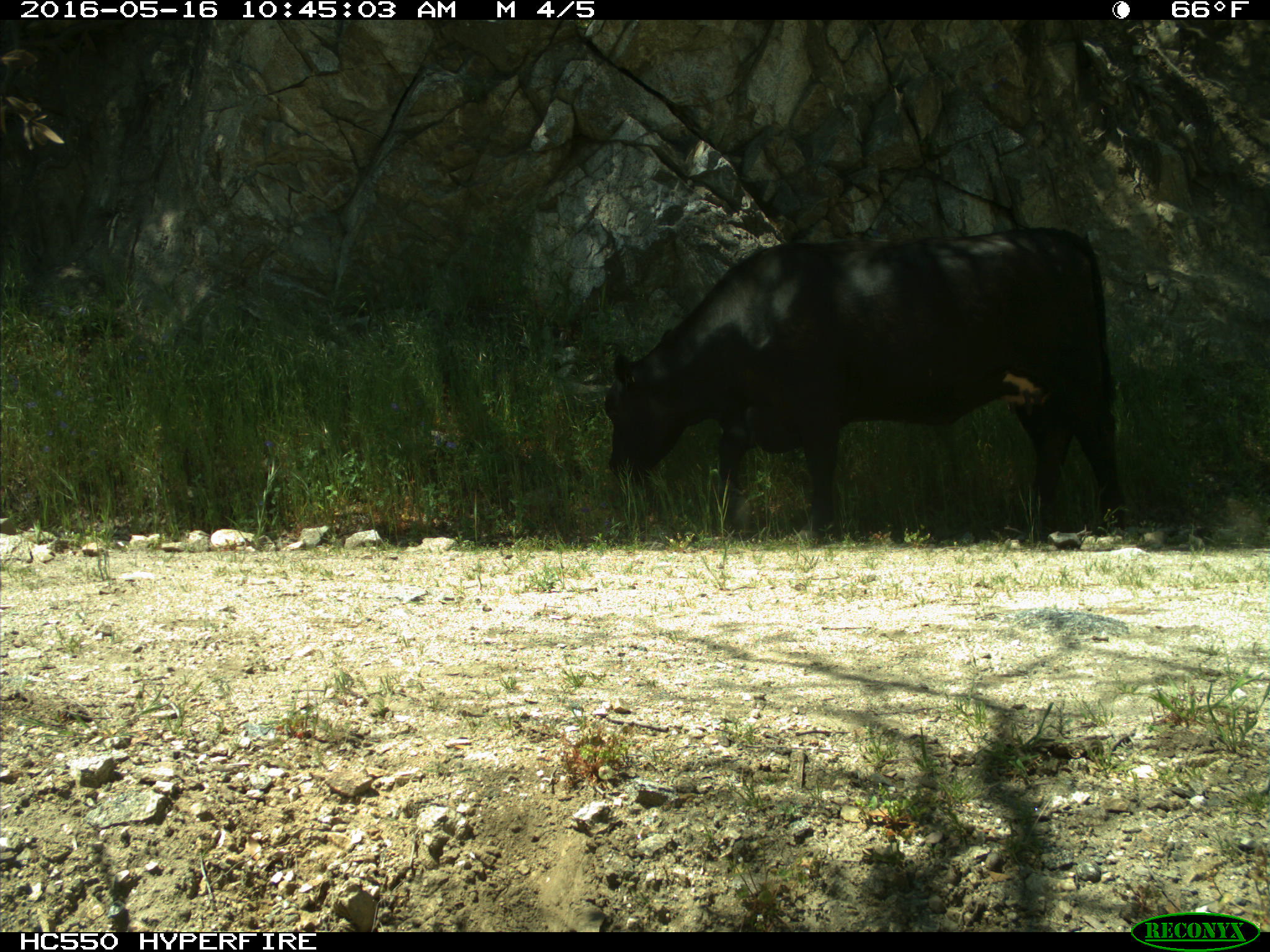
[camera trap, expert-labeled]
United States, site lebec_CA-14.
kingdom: Animalia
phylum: Chordata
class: Mammalia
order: Artiodactyla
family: Bovidae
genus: Bos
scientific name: Bos taurus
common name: domestic cow